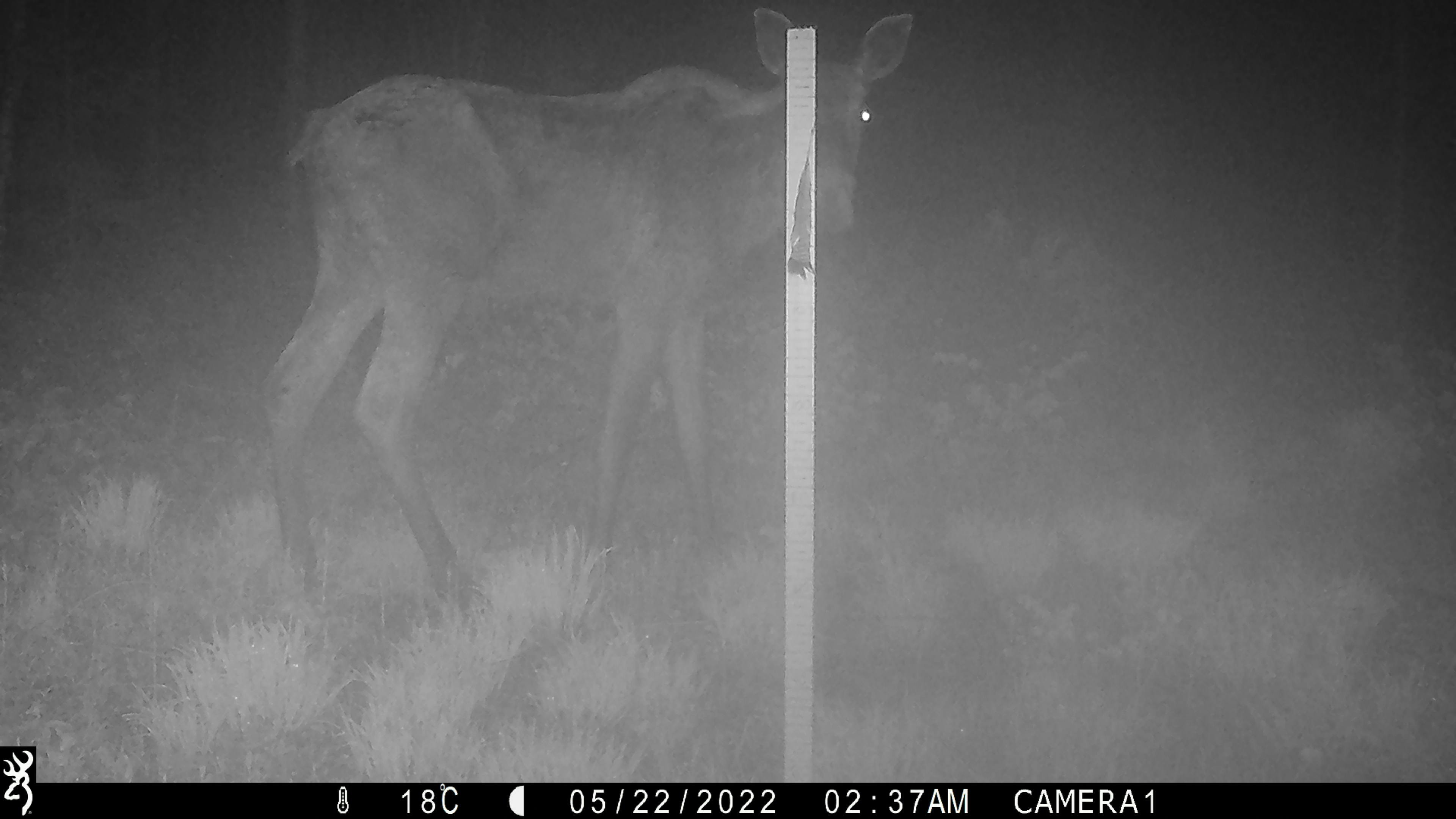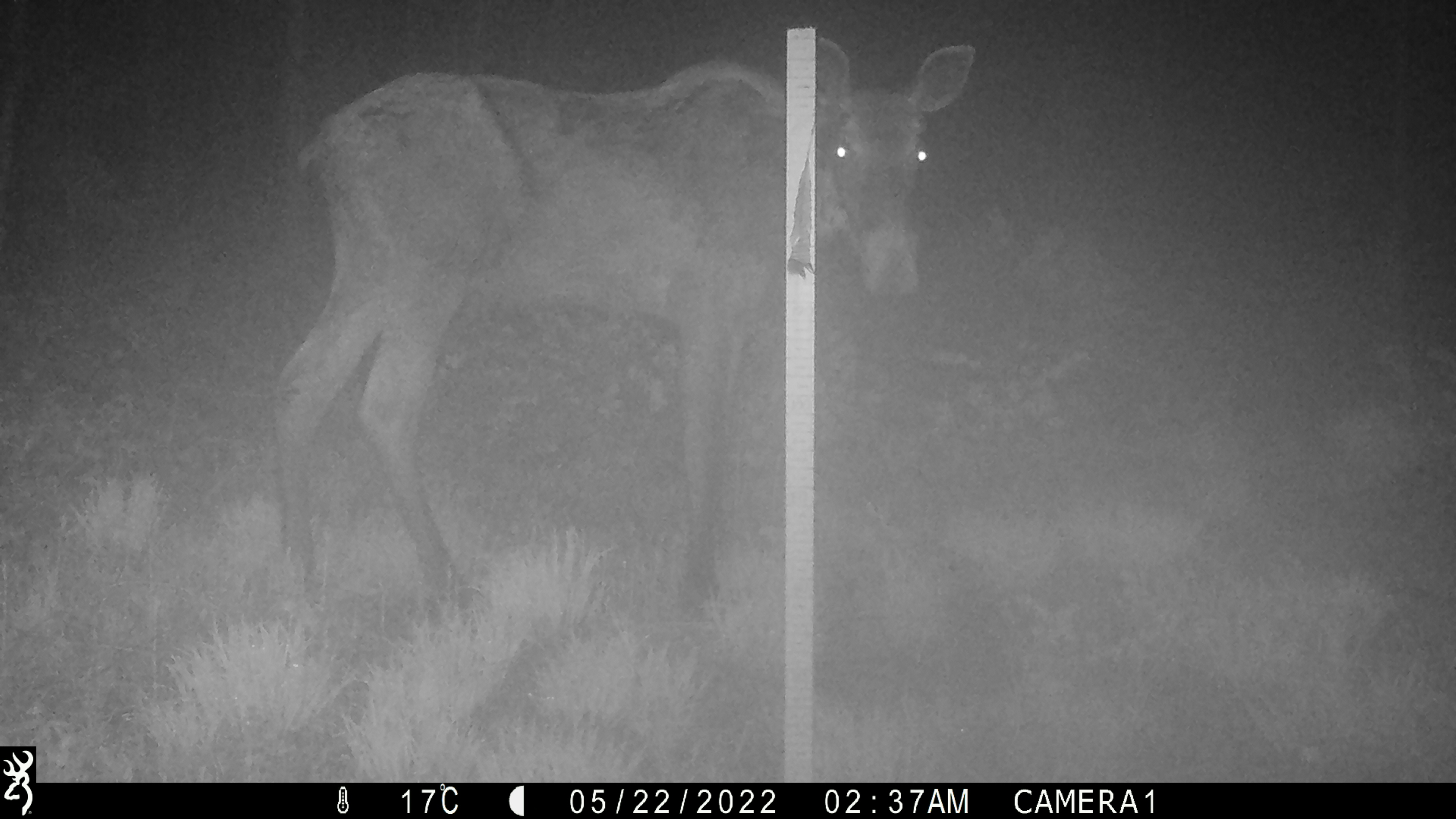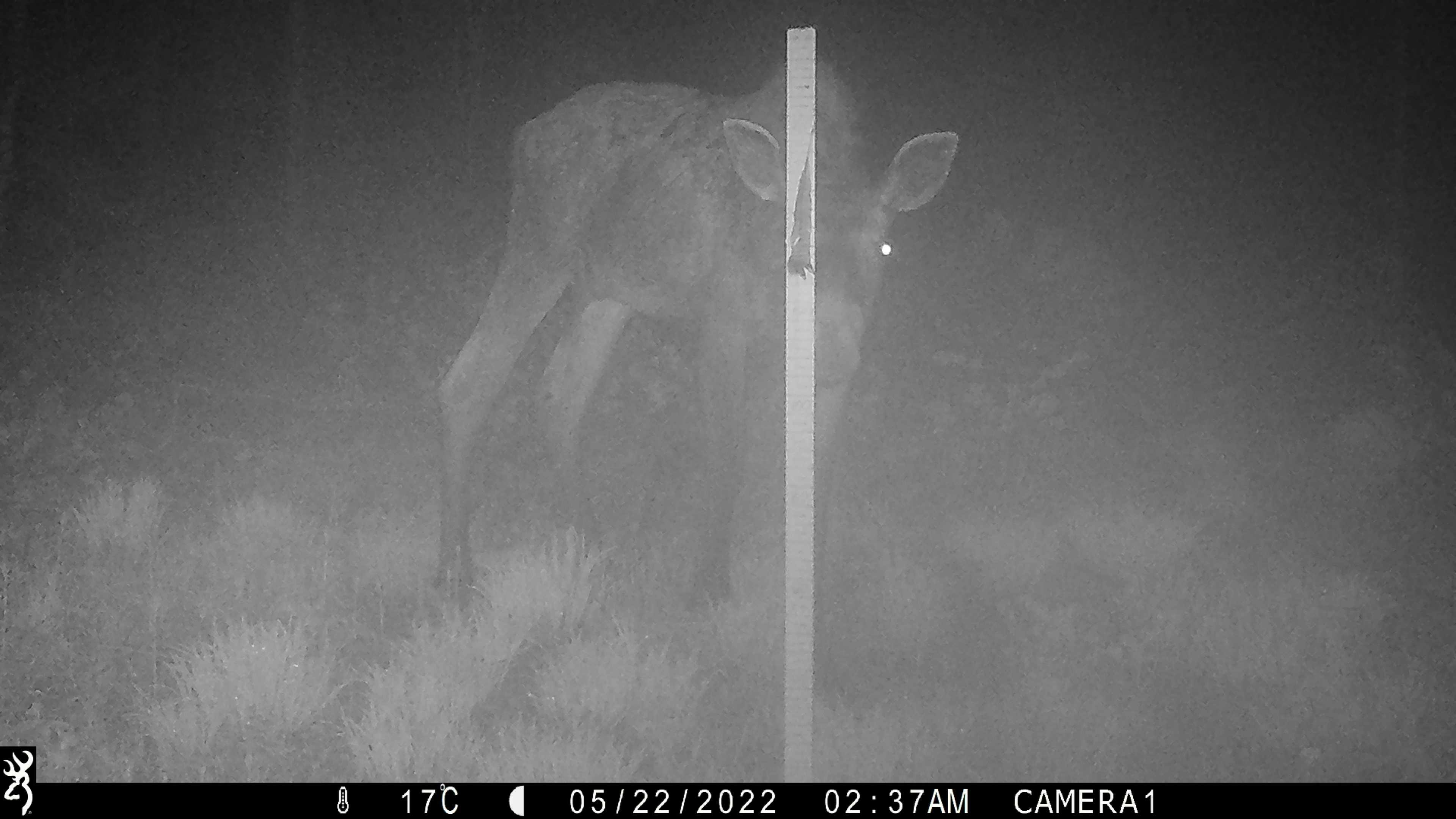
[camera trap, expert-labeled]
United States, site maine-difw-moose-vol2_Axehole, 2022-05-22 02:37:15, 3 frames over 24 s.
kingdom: Animalia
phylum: Chordata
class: Mammalia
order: Artiodactyla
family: Cervidae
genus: Alces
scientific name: Alces alces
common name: moose